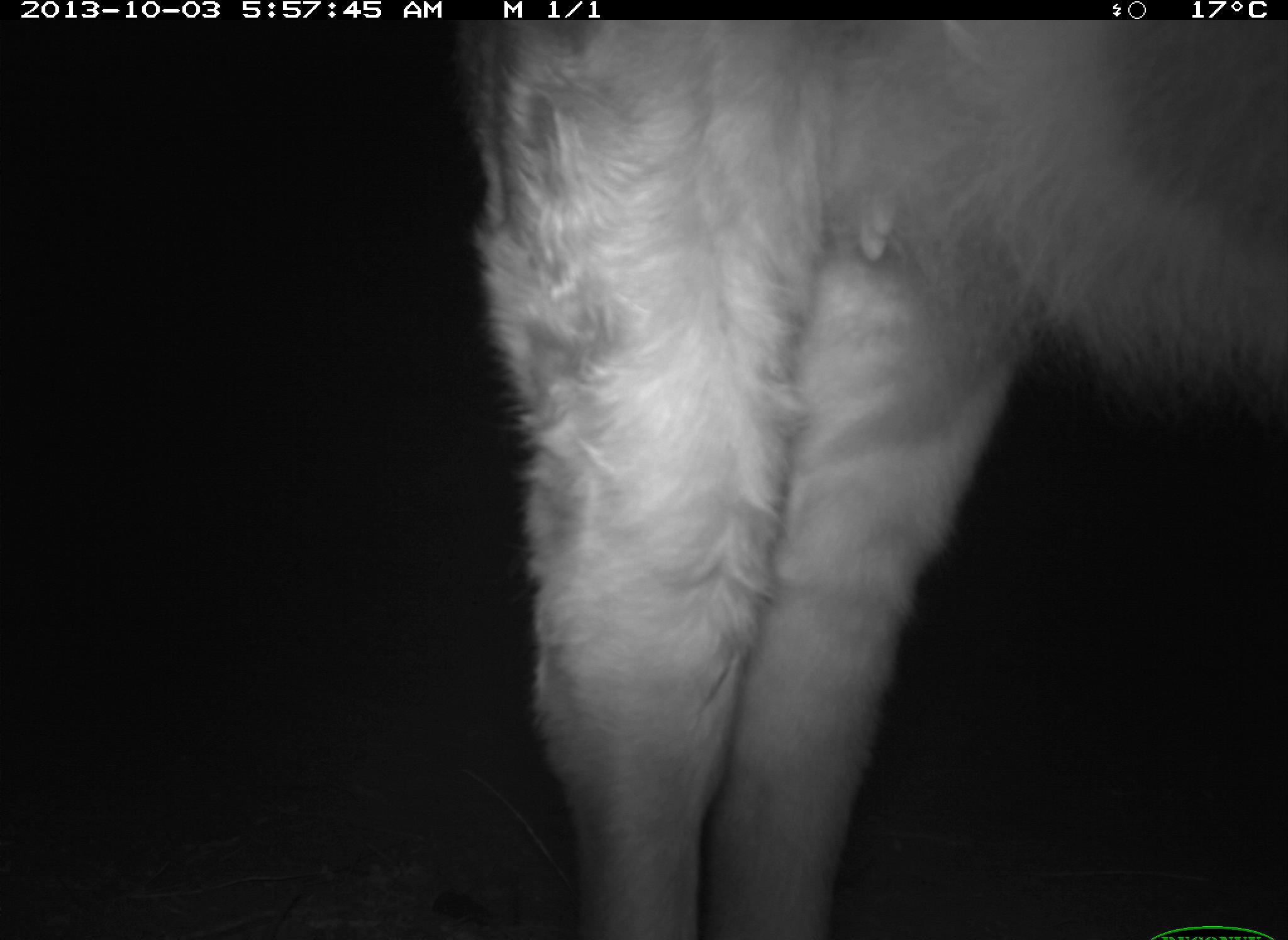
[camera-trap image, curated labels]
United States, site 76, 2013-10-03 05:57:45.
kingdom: Animalia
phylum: Chordata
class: Mammalia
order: Artiodactyla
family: Bovidae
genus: Bos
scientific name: Bos taurus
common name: cow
Cow (Bos taurus).